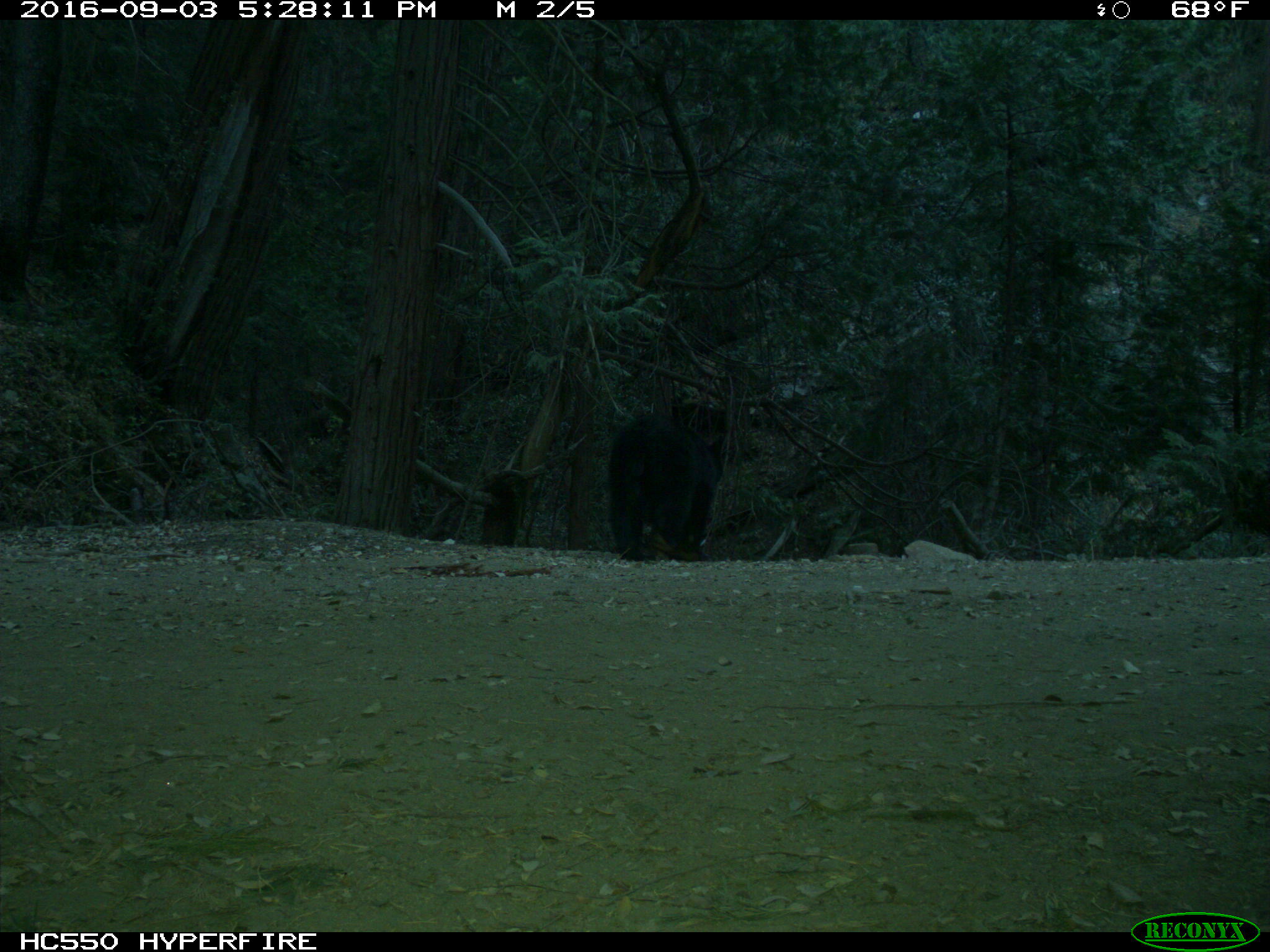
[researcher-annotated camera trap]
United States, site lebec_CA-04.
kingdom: Animalia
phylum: Chordata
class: Mammalia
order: Carnivora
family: Ursidae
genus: Ursus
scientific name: Ursus americanus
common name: american black bear